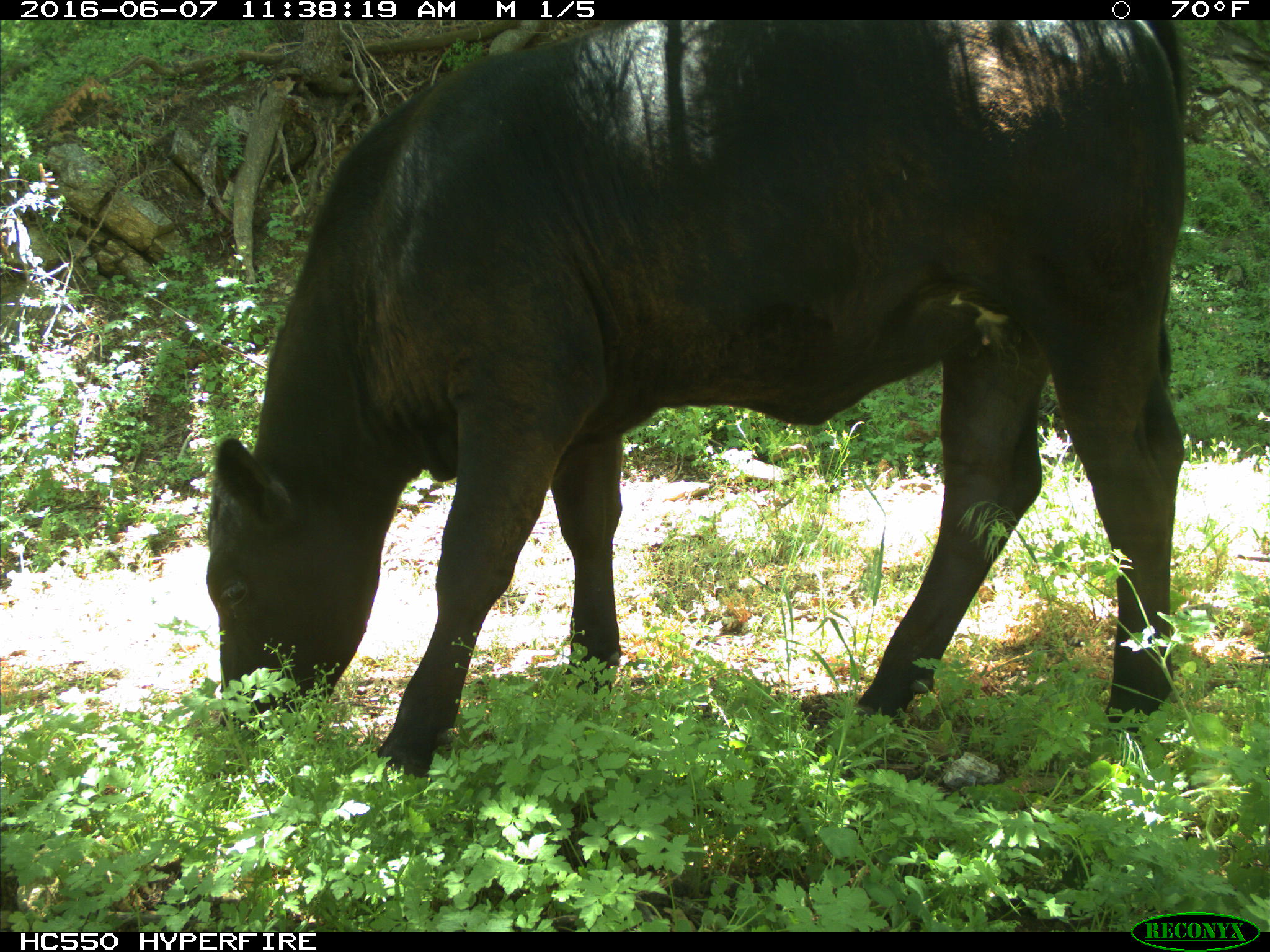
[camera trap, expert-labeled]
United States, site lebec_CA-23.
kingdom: Animalia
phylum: Chordata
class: Mammalia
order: Artiodactyla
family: Bovidae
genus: Bos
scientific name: Bos taurus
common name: domestic cow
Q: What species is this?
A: Bos taurus (domestic cow).